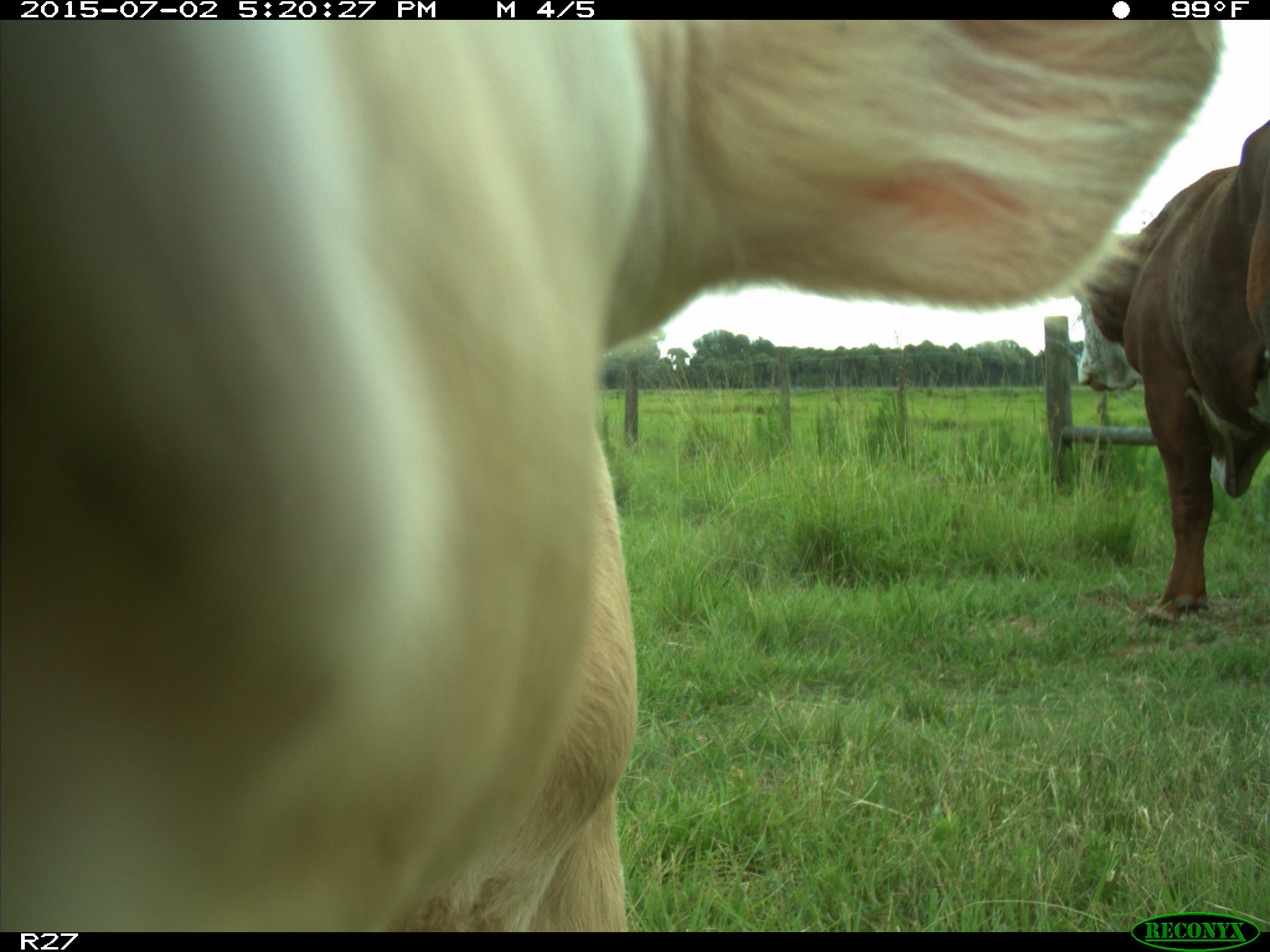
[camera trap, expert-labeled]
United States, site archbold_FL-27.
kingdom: Animalia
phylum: Chordata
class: Mammalia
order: Artiodactyla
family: Bovidae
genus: Bos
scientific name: Bos taurus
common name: domestic cow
Bos taurus (domestic cow).